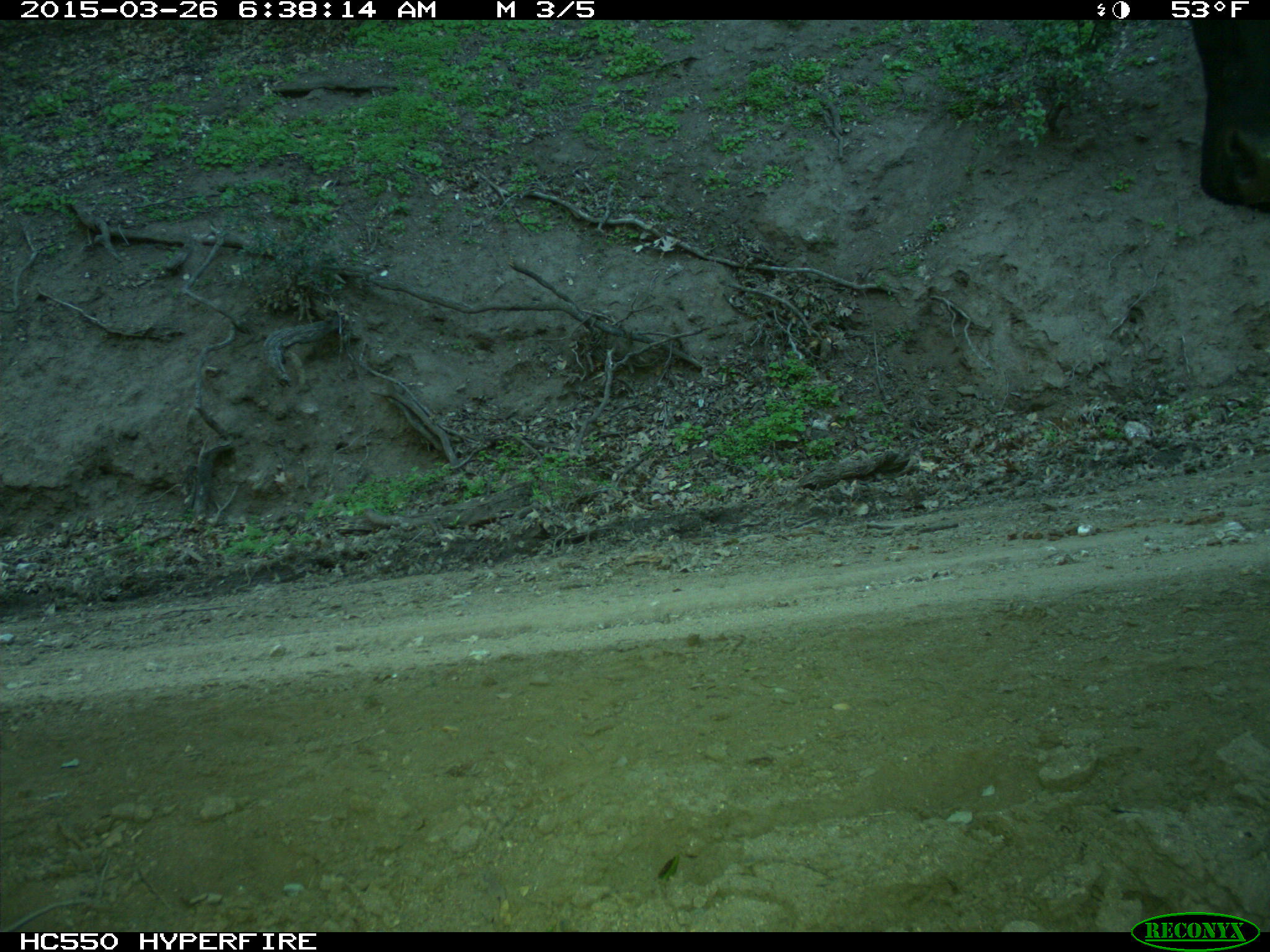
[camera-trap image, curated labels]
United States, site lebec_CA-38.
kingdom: Animalia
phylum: Chordata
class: Mammalia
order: Artiodactyla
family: Bovidae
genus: Bos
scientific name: Bos taurus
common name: domestic cow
Bos taurus (domestic cow).